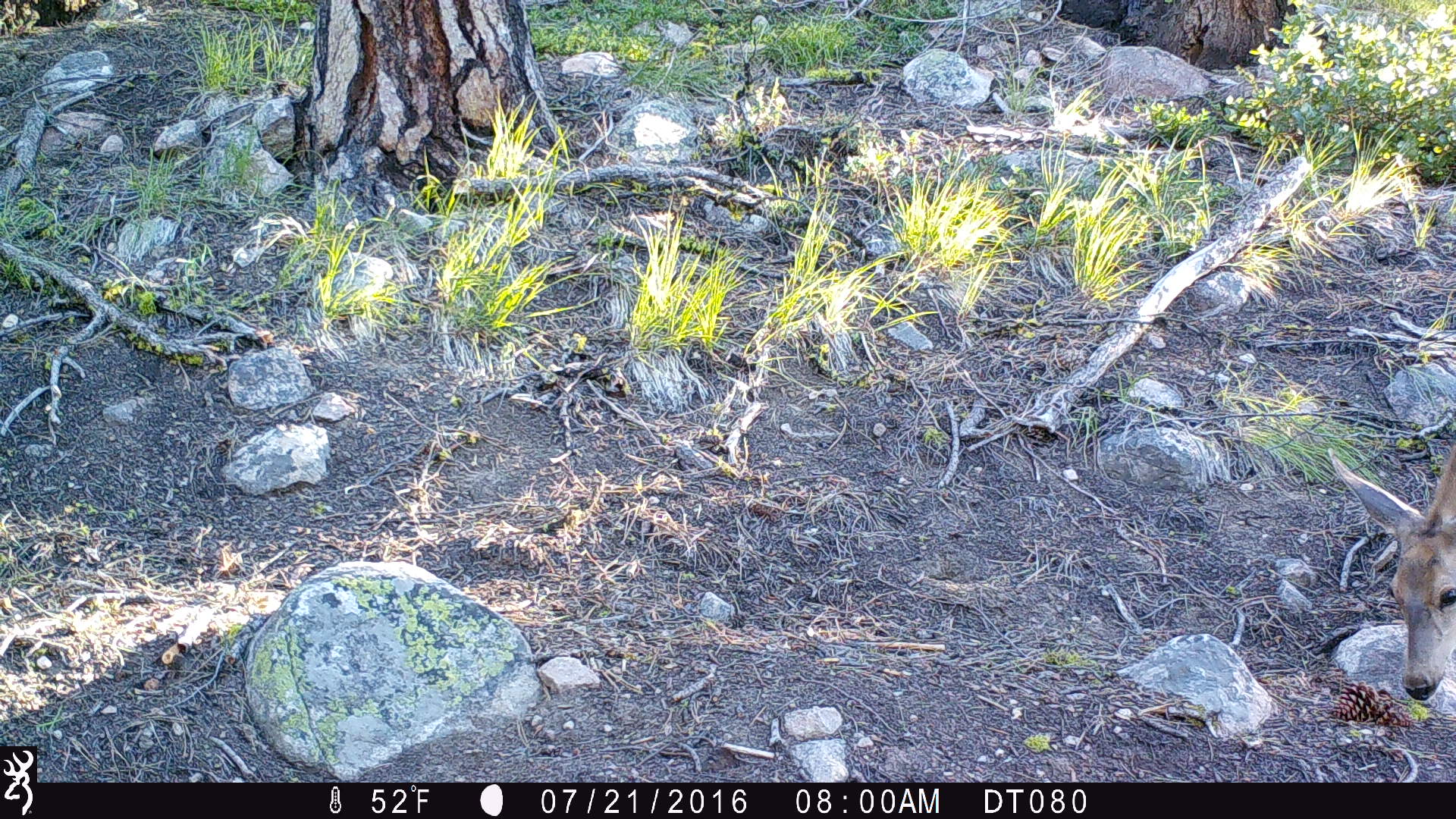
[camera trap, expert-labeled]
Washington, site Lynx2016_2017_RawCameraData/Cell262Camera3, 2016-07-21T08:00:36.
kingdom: Animalia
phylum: Chordata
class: Mammalia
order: Artiodactyla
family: Cervidae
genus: Odocoileus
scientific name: Odocoileus hemionus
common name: mule deer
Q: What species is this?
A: Odocoileus hemionus (mule deer).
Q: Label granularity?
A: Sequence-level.